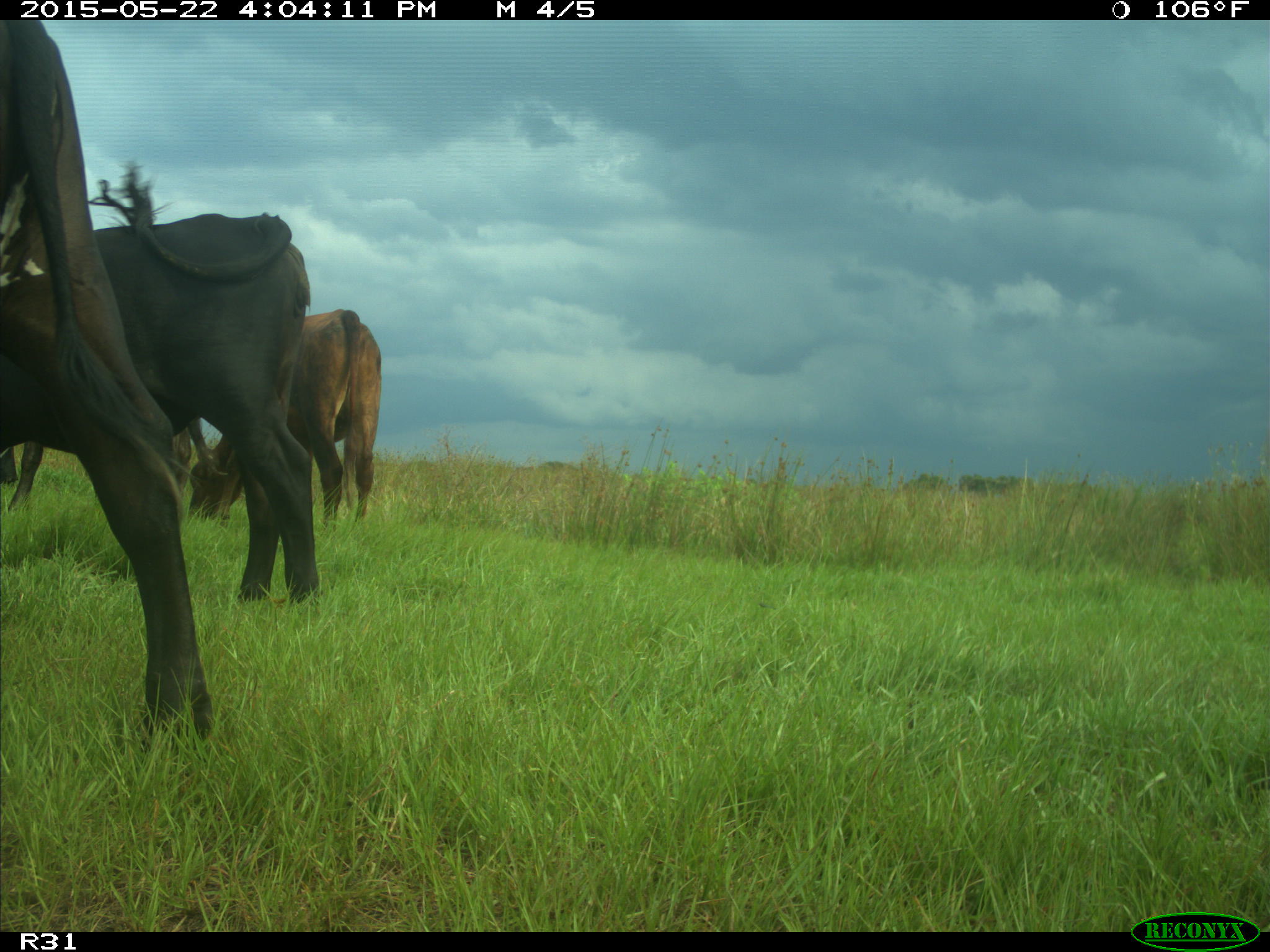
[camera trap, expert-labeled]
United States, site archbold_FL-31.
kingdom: Animalia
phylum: Chordata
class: Mammalia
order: Artiodactyla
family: Bovidae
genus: Bos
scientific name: Bos taurus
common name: domestic cow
Bos taurus (domestic cow).